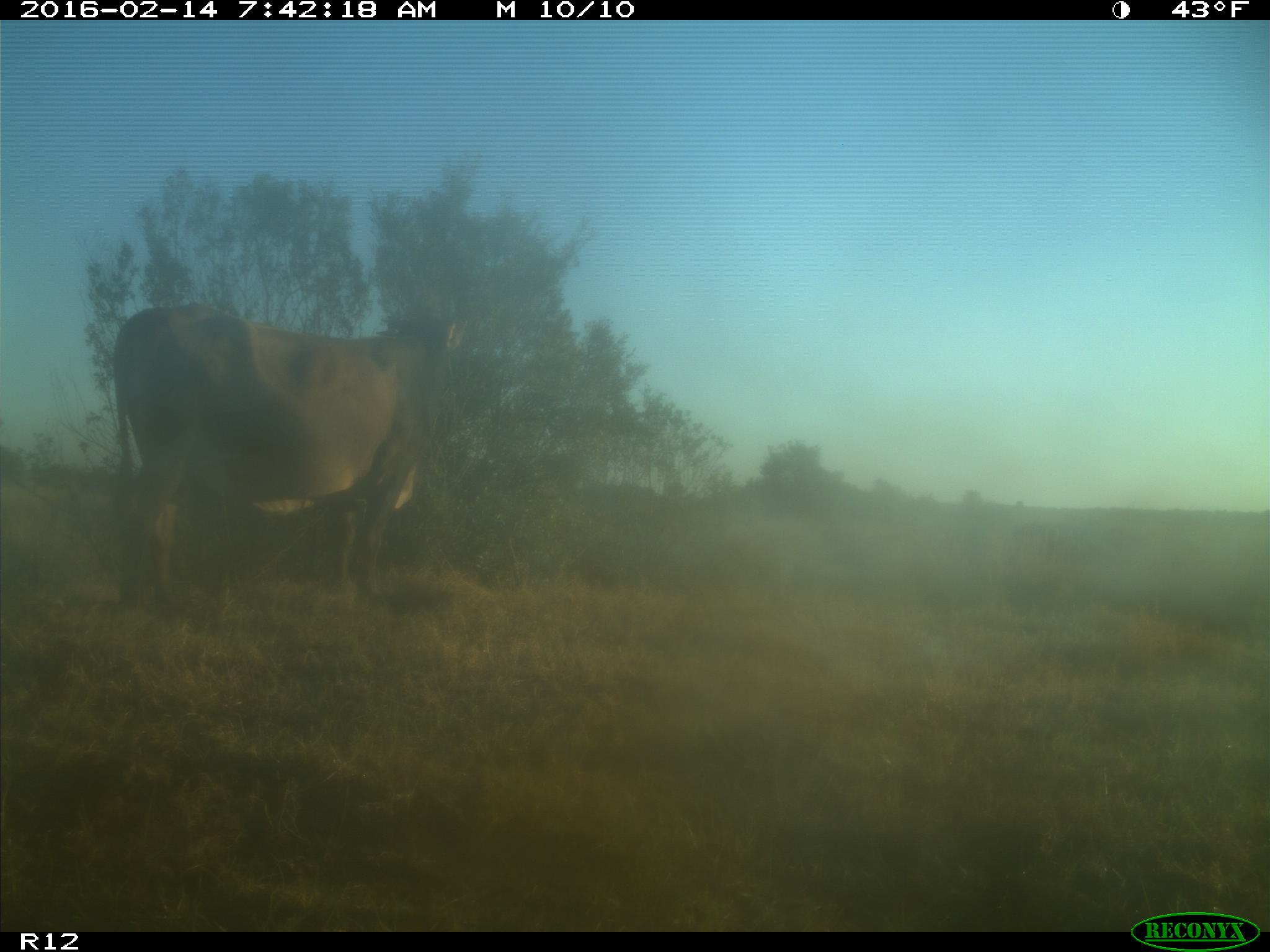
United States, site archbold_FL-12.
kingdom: Animalia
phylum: Chordata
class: Mammalia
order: Artiodactyla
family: Bovidae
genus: Bos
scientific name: Bos taurus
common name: domestic cow